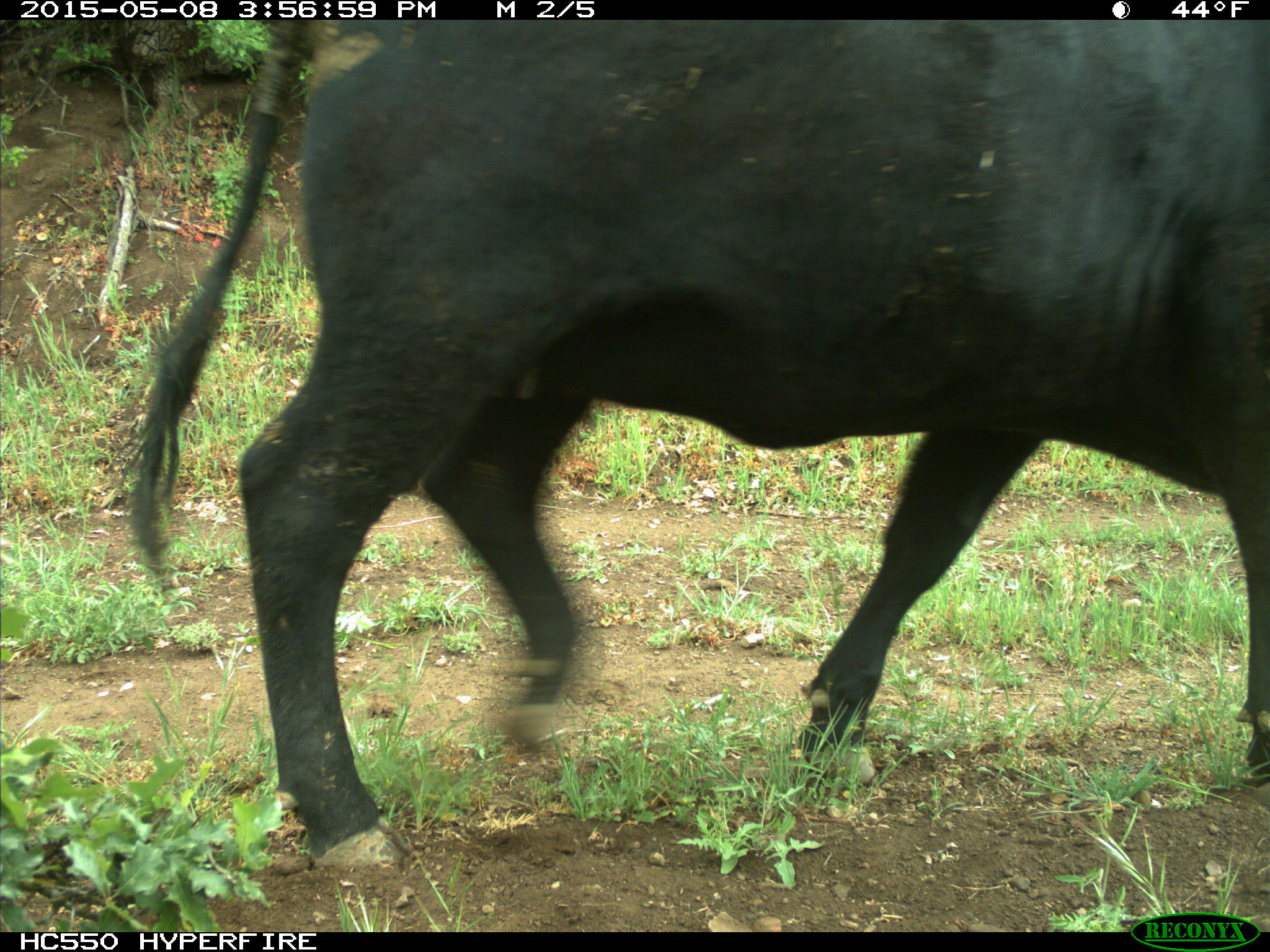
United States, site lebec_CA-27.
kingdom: Animalia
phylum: Chordata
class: Mammalia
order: Artiodactyla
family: Bovidae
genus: Bos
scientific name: Bos taurus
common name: domestic cow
Bos taurus (domestic cow).